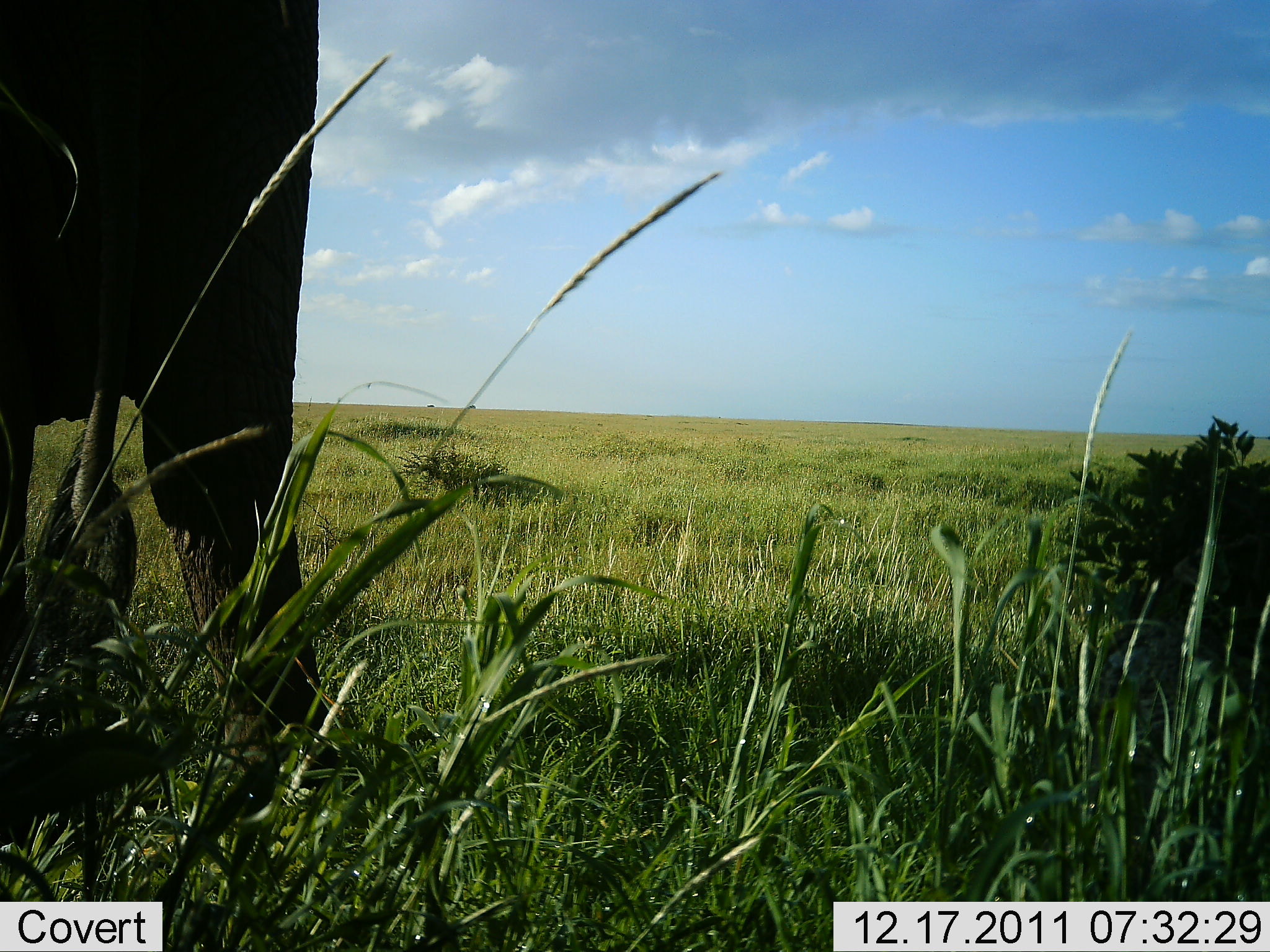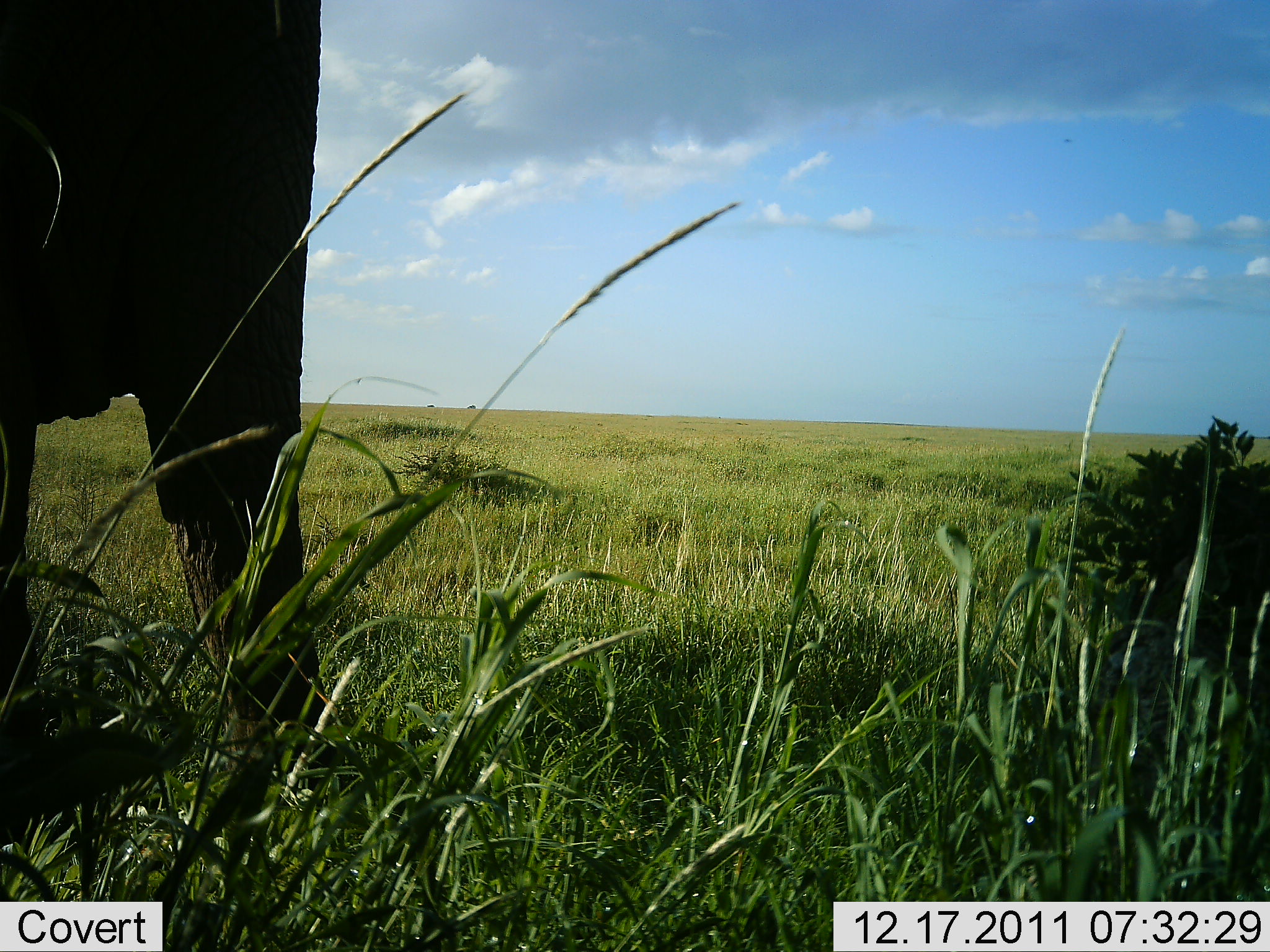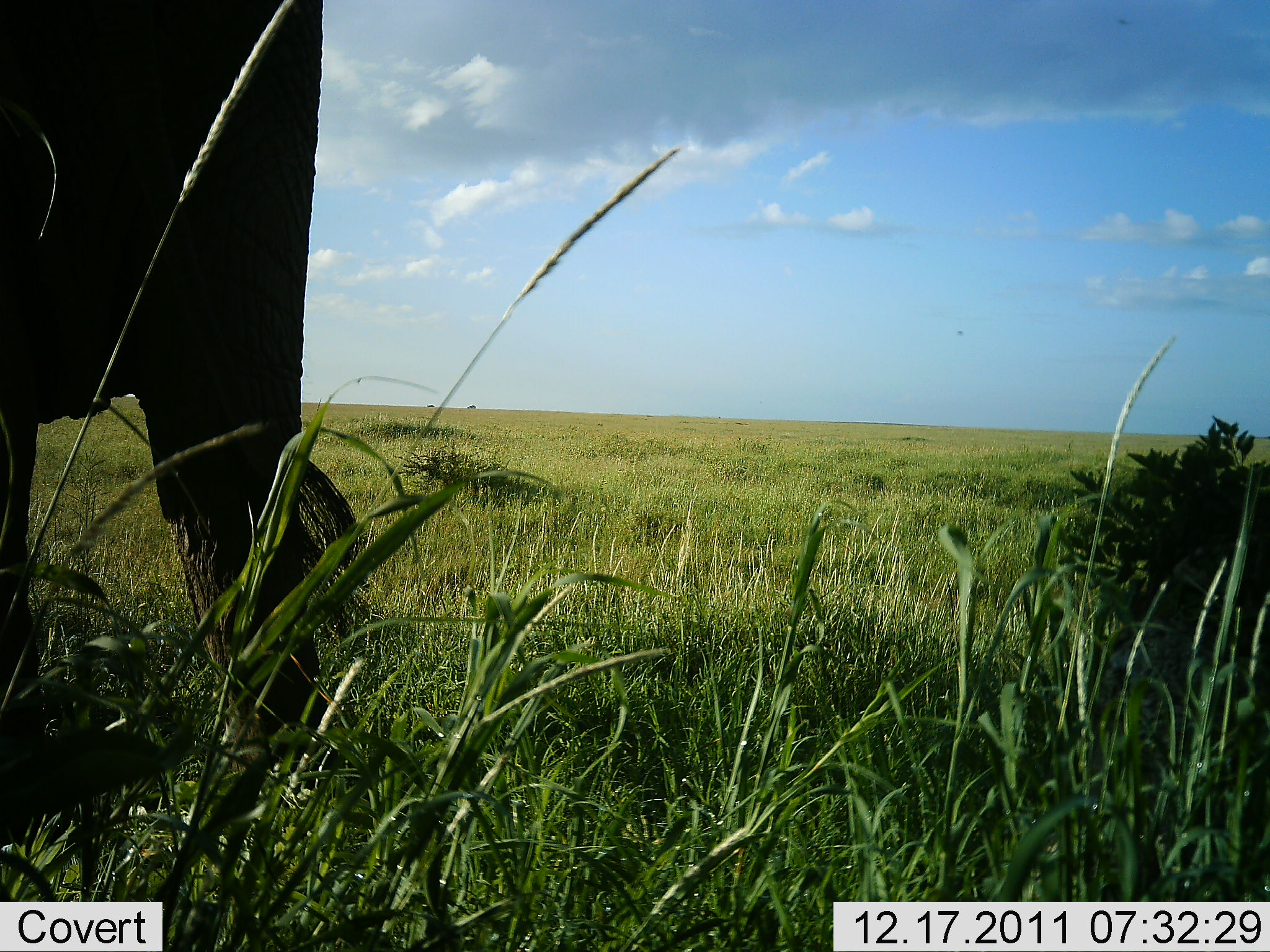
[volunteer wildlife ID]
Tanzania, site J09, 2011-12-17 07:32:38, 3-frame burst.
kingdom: Animalia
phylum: Chordata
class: Mammalia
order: Proboscidea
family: Elephantidae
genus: Loxodonta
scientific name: Loxodonta africana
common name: african bush elephant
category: elephant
Elephant (african bush elephant) (Loxodonta africana), count 1. Behavior (volunteer vote fractions): standing 82%, resting 9%, moving 9%, interacting 0%. Young present (vote fraction): 0%. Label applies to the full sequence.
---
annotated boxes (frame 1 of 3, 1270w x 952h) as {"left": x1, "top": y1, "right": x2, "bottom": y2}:
animal: {"left": 0, "top": 0, "right": 359, "bottom": 816}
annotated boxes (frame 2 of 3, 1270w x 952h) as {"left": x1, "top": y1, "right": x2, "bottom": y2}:
animal: {"left": 0, "top": 2, "right": 375, "bottom": 847}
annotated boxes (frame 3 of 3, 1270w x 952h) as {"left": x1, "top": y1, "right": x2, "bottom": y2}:
animal: {"left": 0, "top": 0, "right": 342, "bottom": 804}